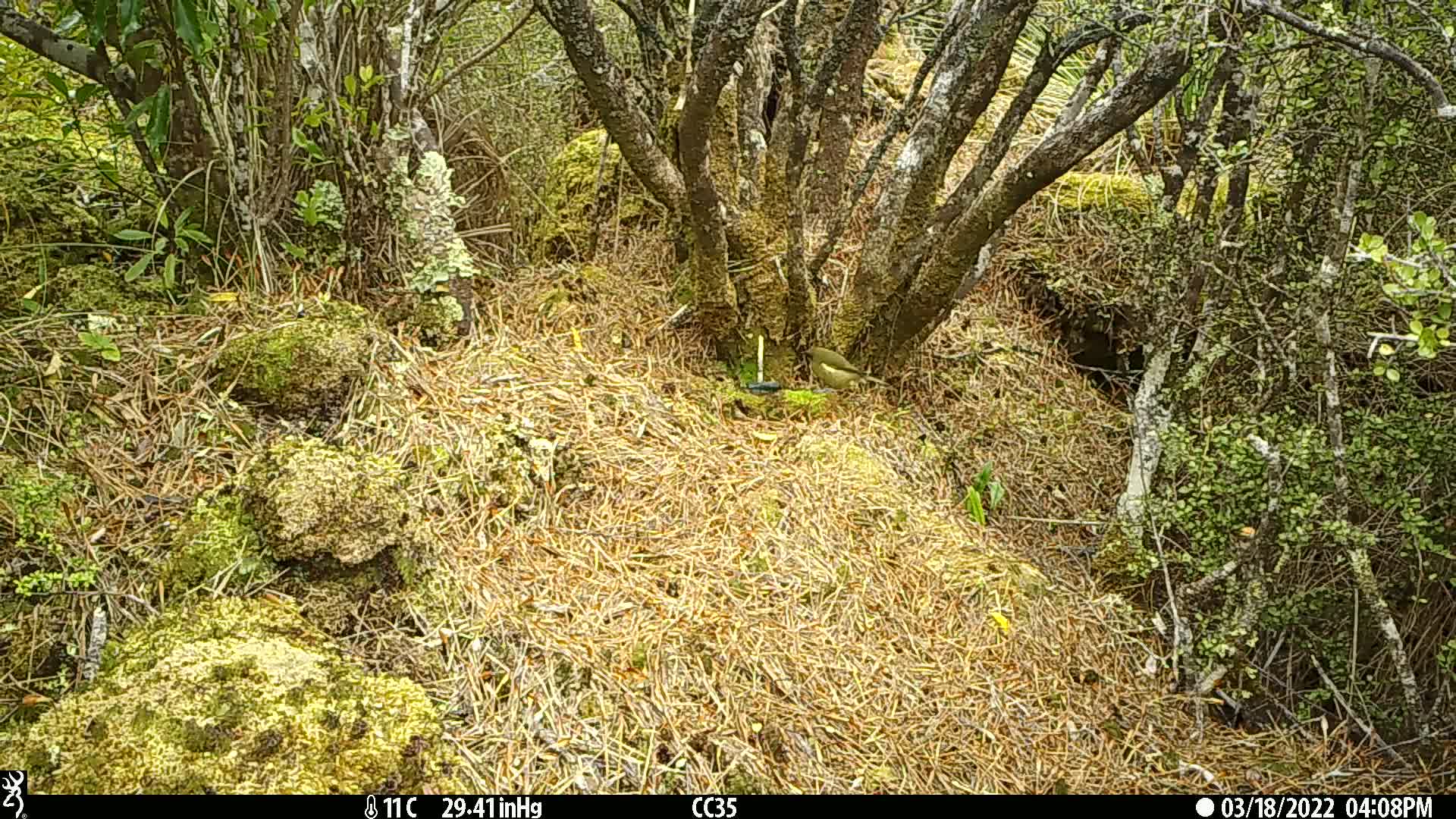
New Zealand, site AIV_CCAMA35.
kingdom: Animalia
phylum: Chordata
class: Aves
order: Passeriformes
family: Meliphagidae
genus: Anthornis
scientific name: Anthornis melanura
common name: new zealand bellbird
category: bellbird